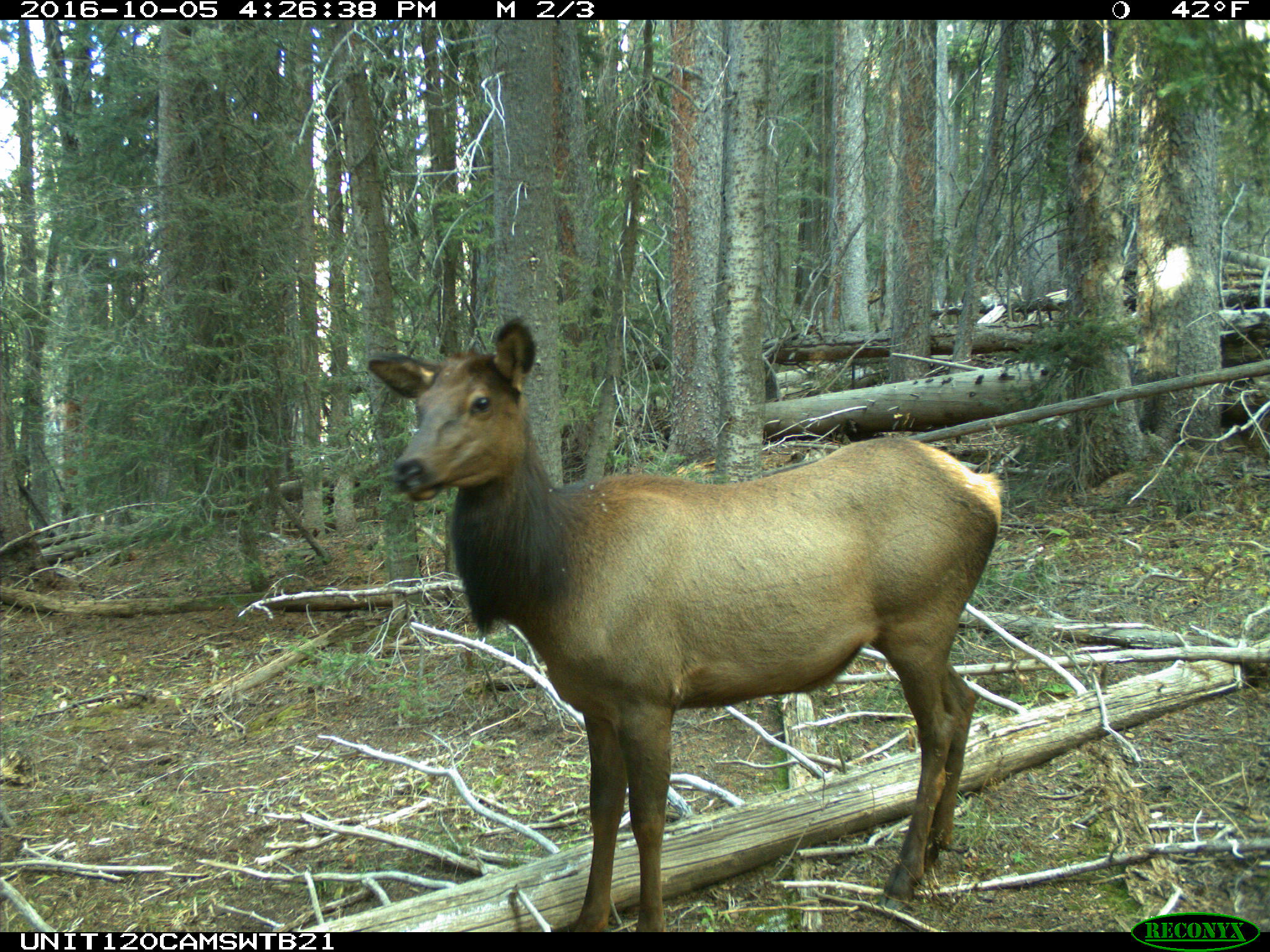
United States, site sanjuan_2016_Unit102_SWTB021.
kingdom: Animalia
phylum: Chordata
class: Mammalia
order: Artiodactyla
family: Cervidae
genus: Cervus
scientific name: Cervus elaphus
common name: red deer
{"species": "Cervus elaphus (red deer)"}